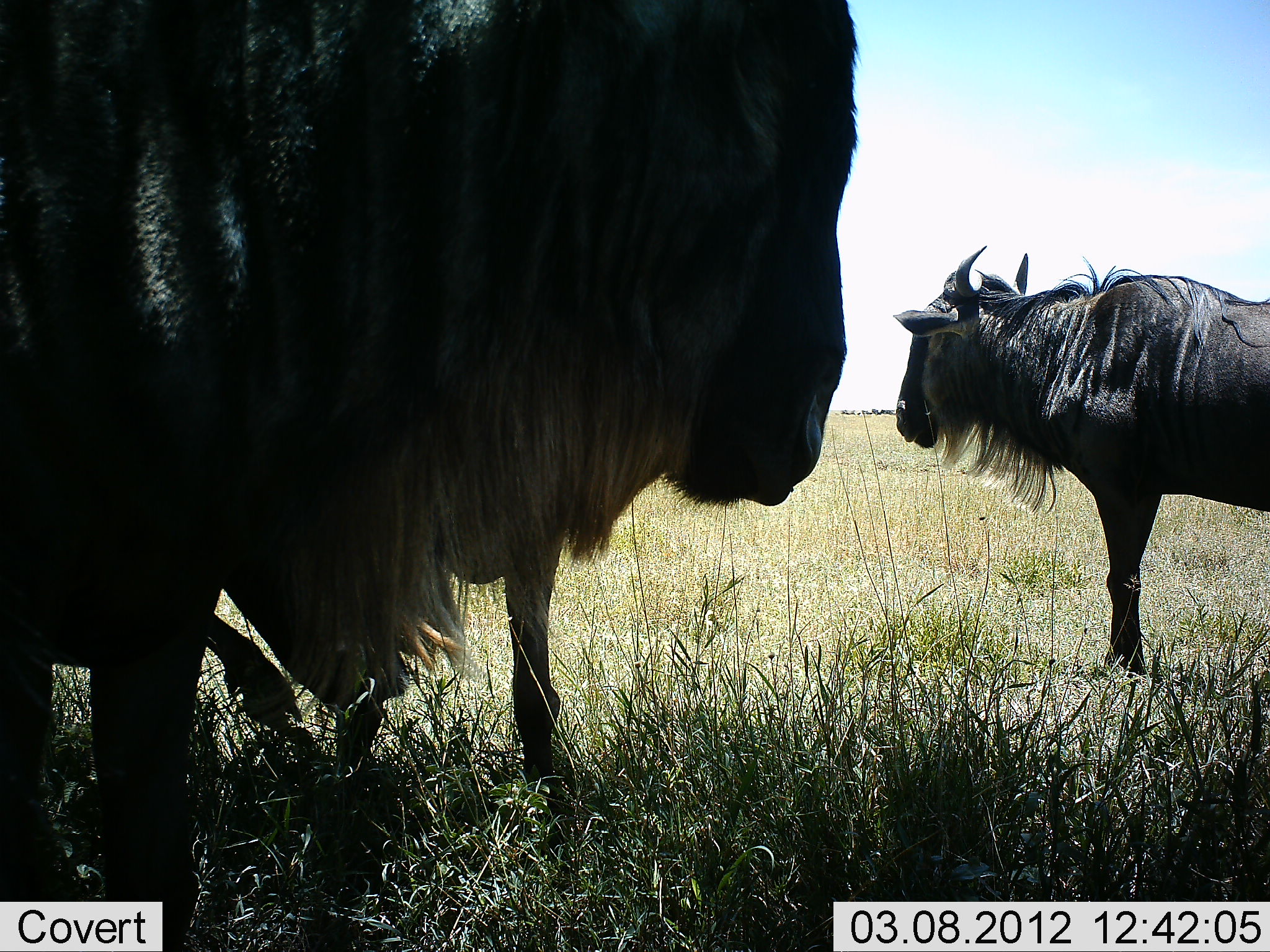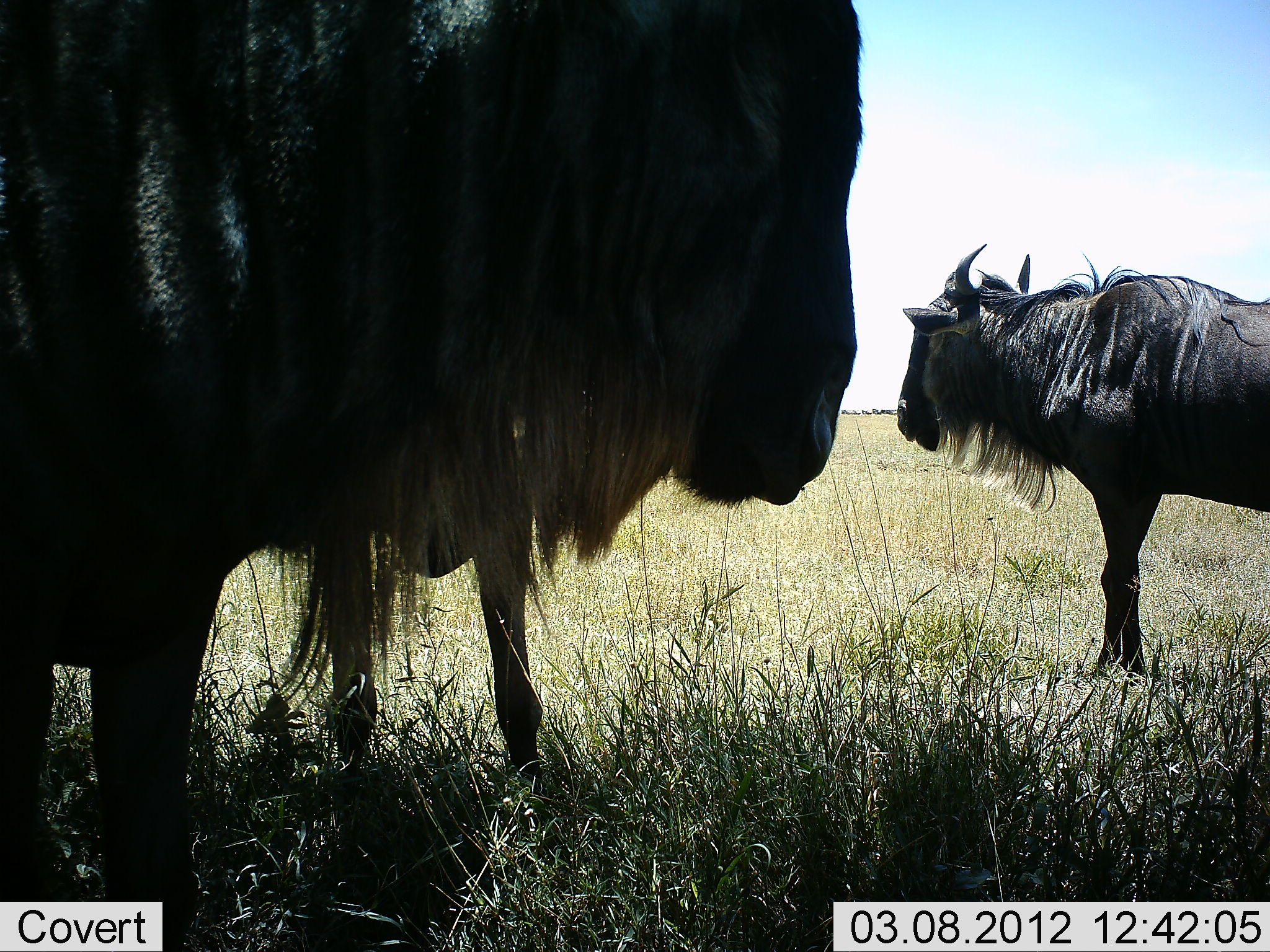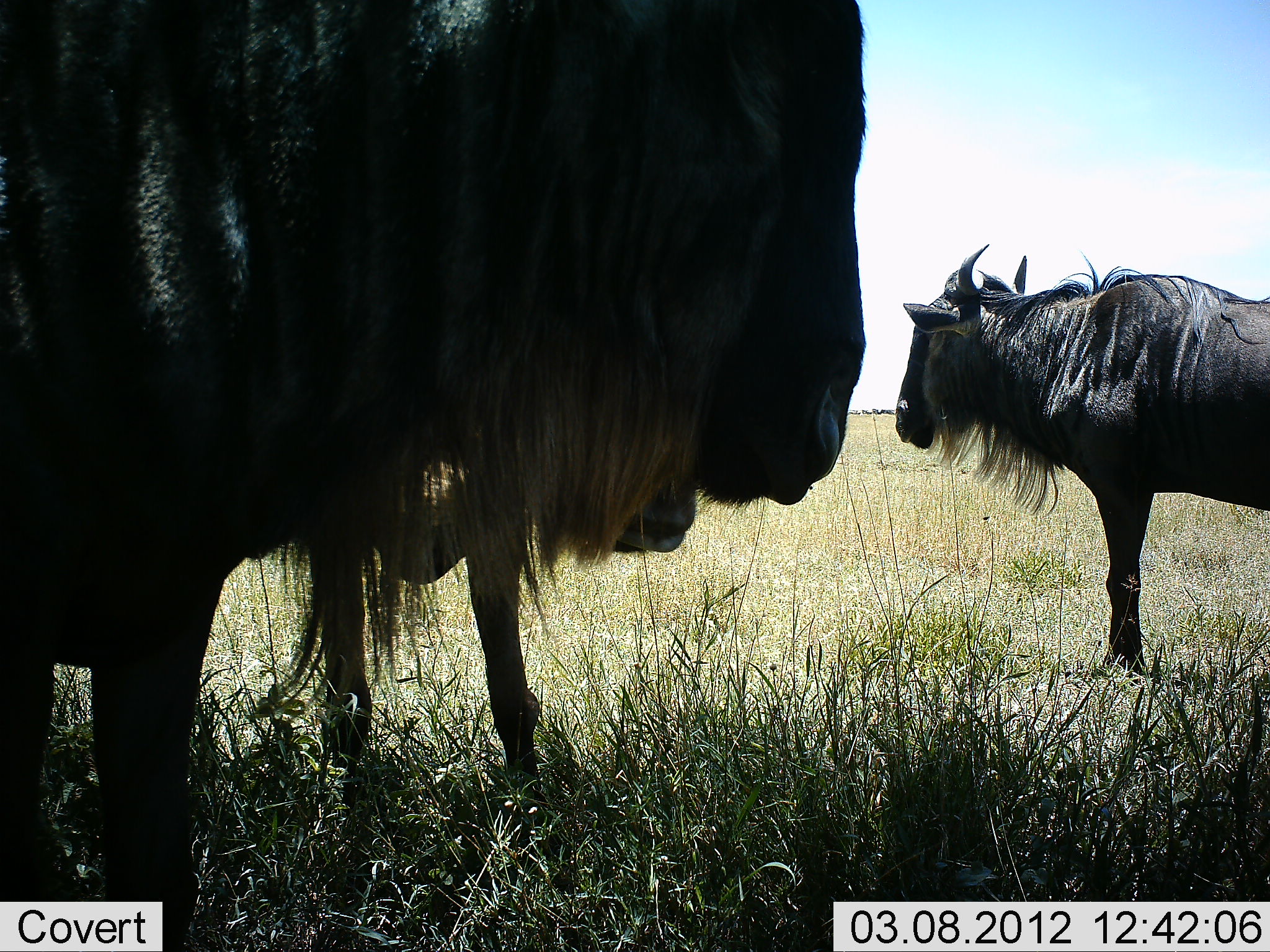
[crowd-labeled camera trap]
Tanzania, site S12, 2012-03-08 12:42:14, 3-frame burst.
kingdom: Animalia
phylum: Chordata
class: Mammalia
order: Artiodactyla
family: Bovidae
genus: Connochaetes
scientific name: Connochaetes taurinus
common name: blue wildebeest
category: wildebeest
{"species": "wildebeest (blue wildebeest) (Connochaetes taurinus)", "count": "3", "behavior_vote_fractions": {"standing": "100%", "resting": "0%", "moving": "0%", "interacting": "3%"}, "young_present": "10%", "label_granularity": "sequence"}